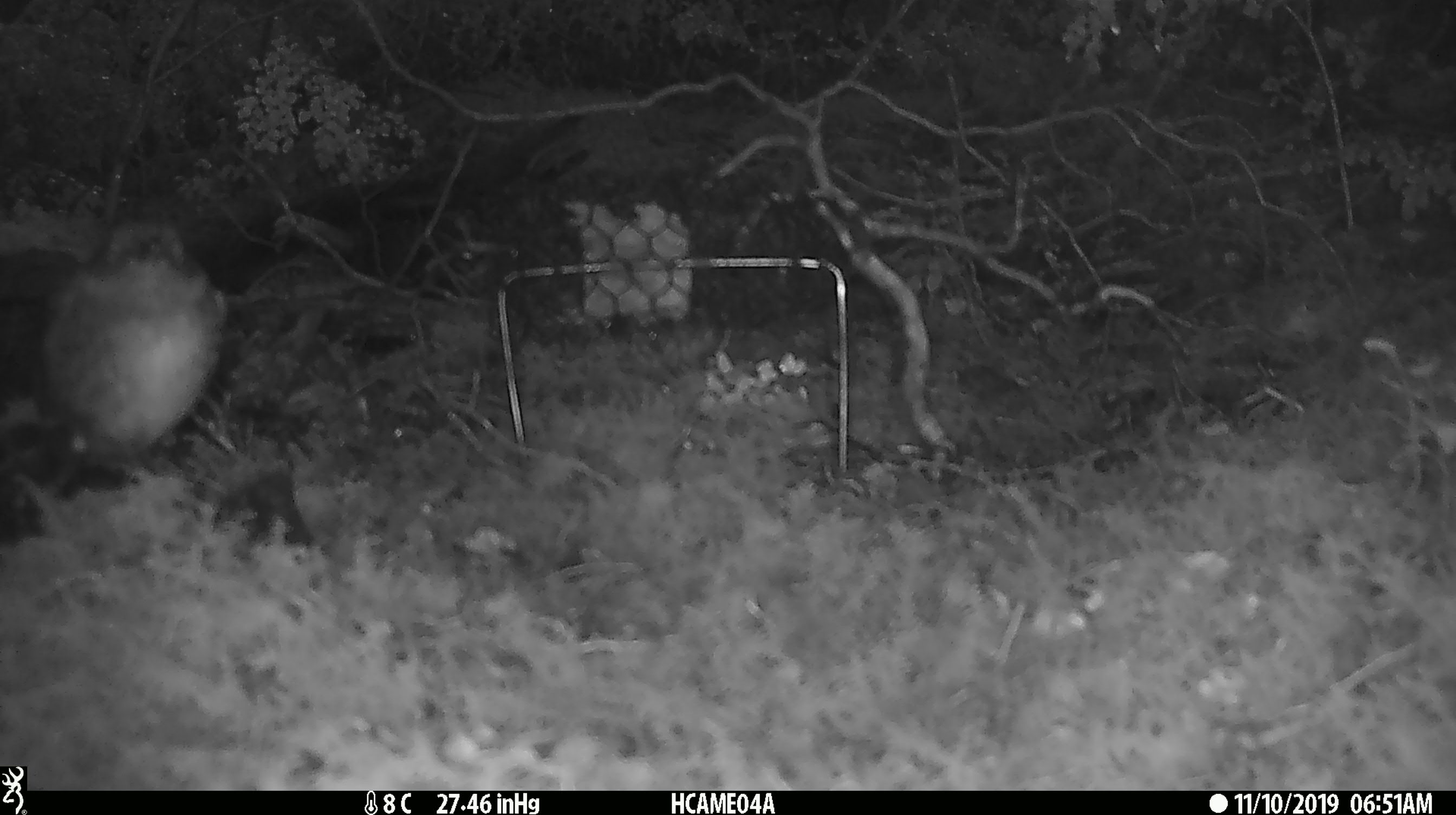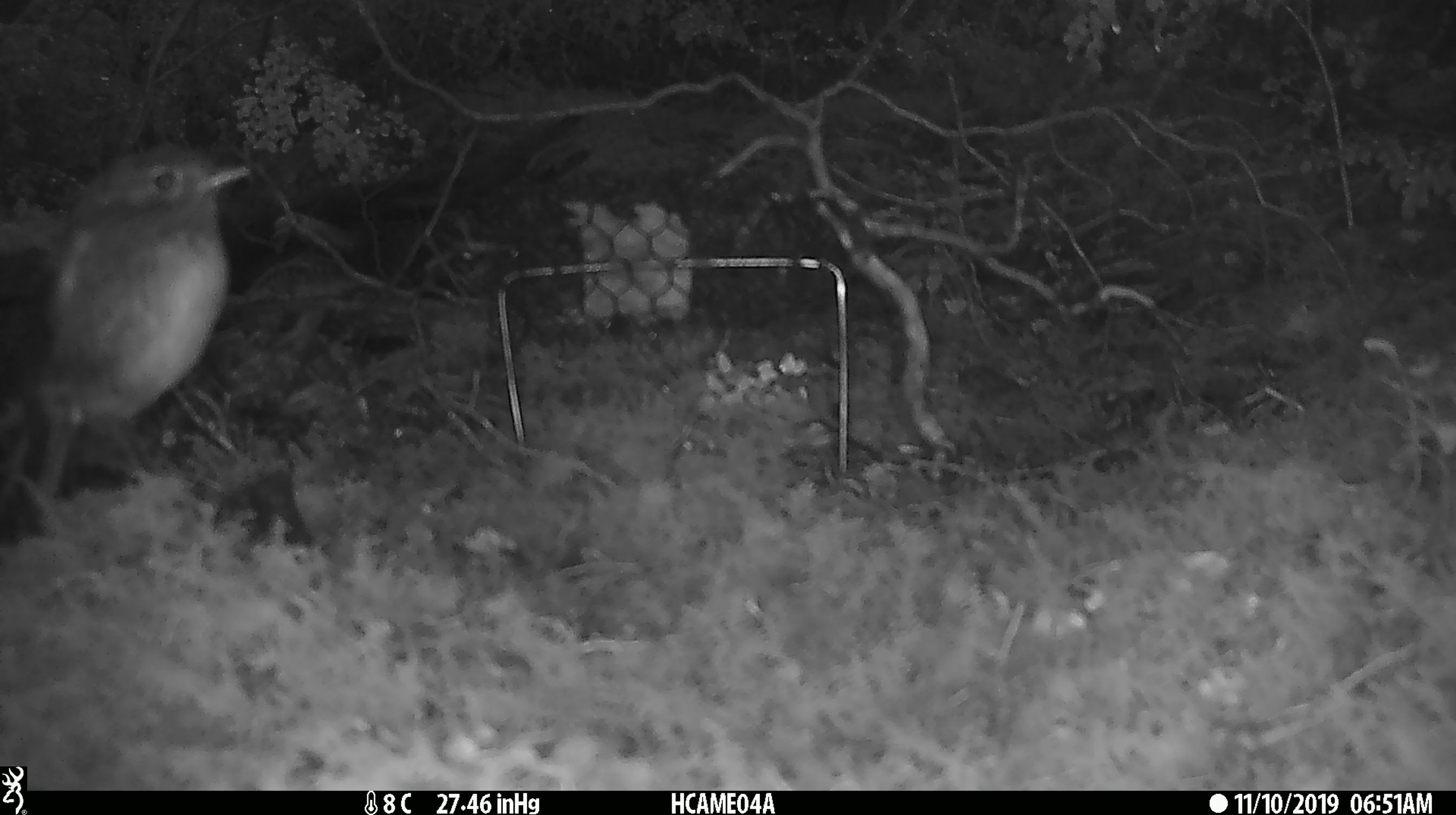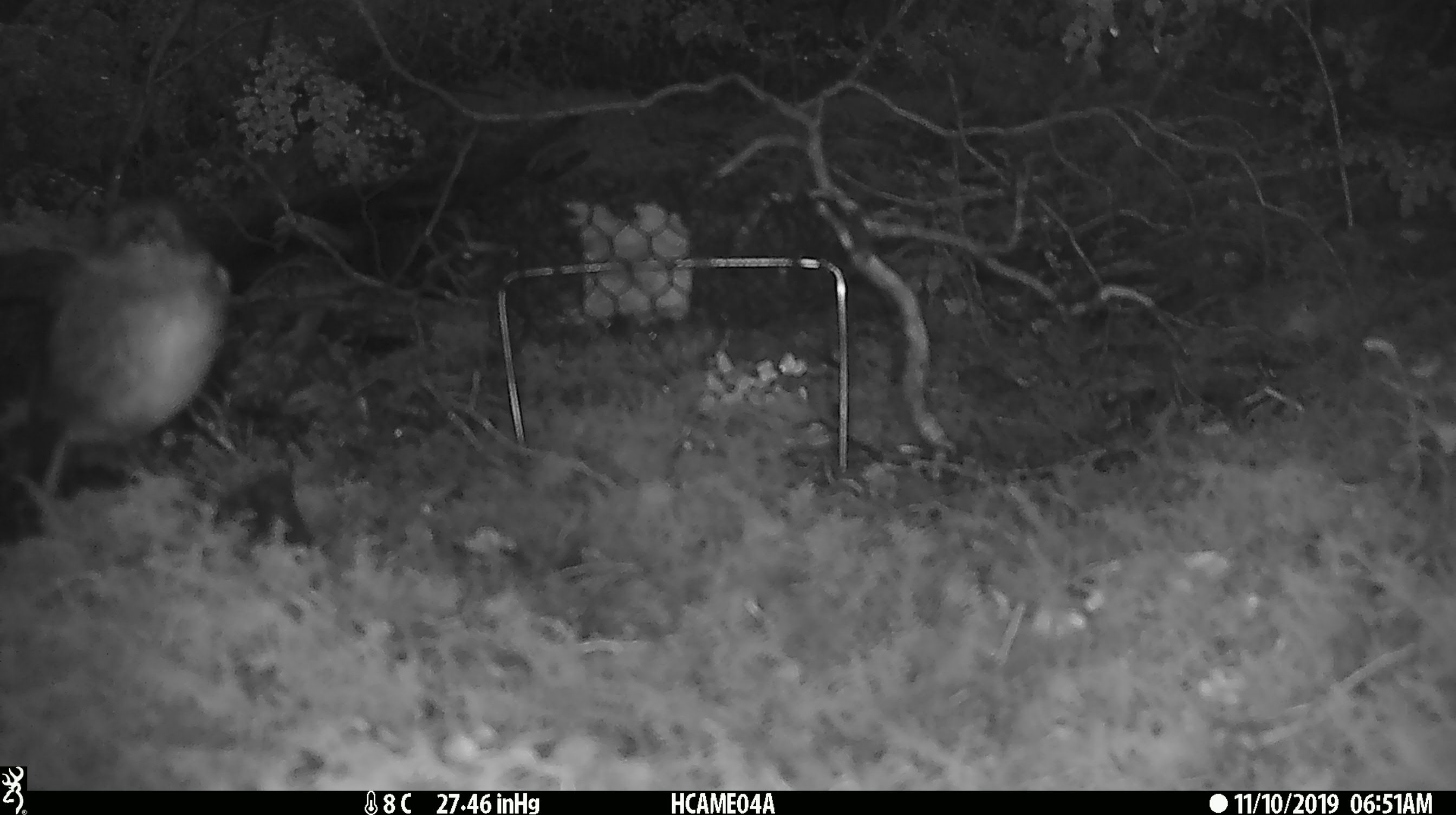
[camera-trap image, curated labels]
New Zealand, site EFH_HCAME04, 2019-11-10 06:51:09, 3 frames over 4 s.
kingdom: Animalia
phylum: Chordata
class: Aves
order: Passeriformes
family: Petroicidae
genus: Petroica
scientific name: Petroica australis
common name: new zealand robin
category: robin